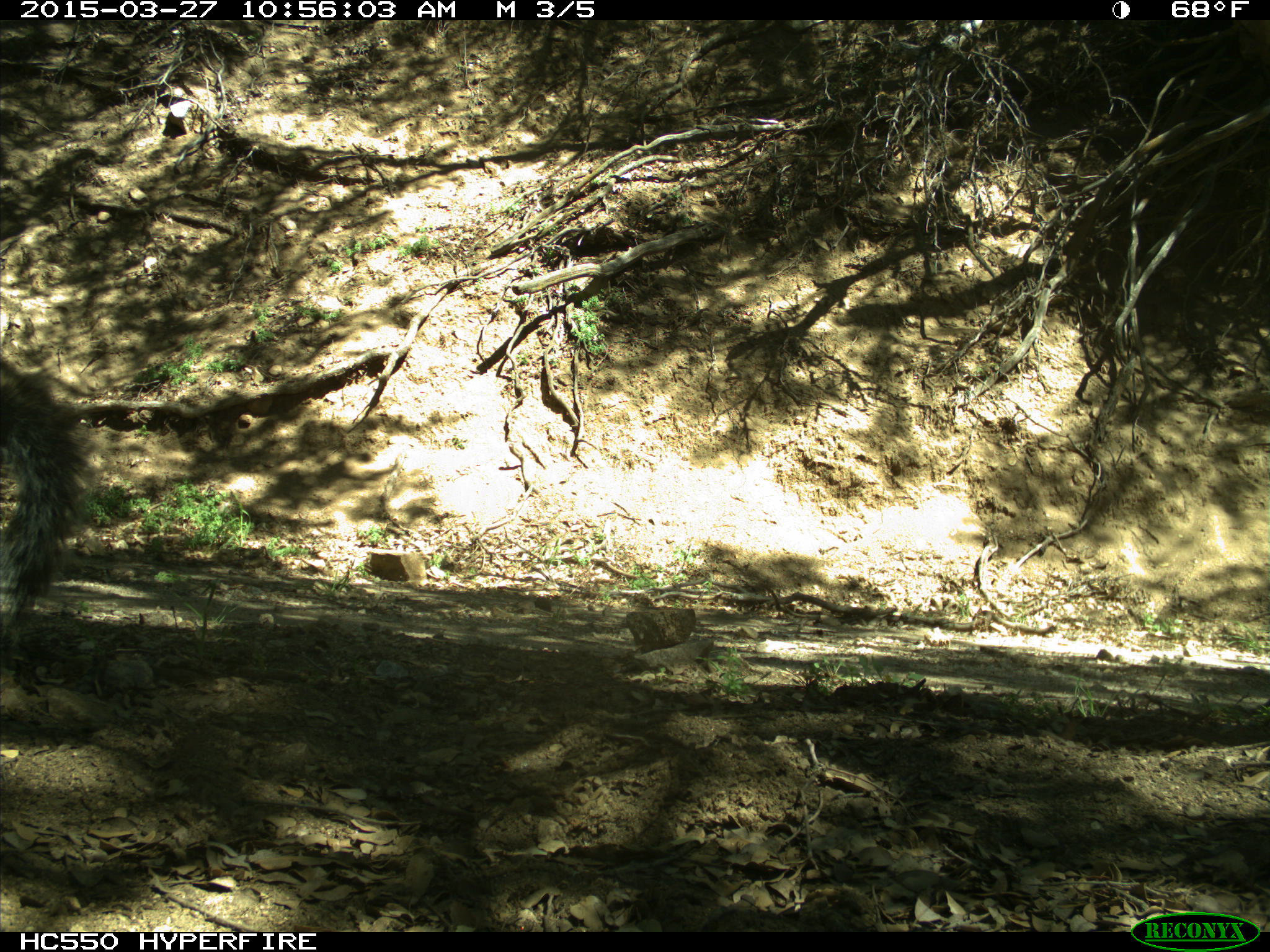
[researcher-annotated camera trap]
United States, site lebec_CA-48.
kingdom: Animalia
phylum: Chordata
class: Mammalia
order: Rodentia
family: Sciuridae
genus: Sciurus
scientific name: Sciurus carolinensis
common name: eastern gray squirrel